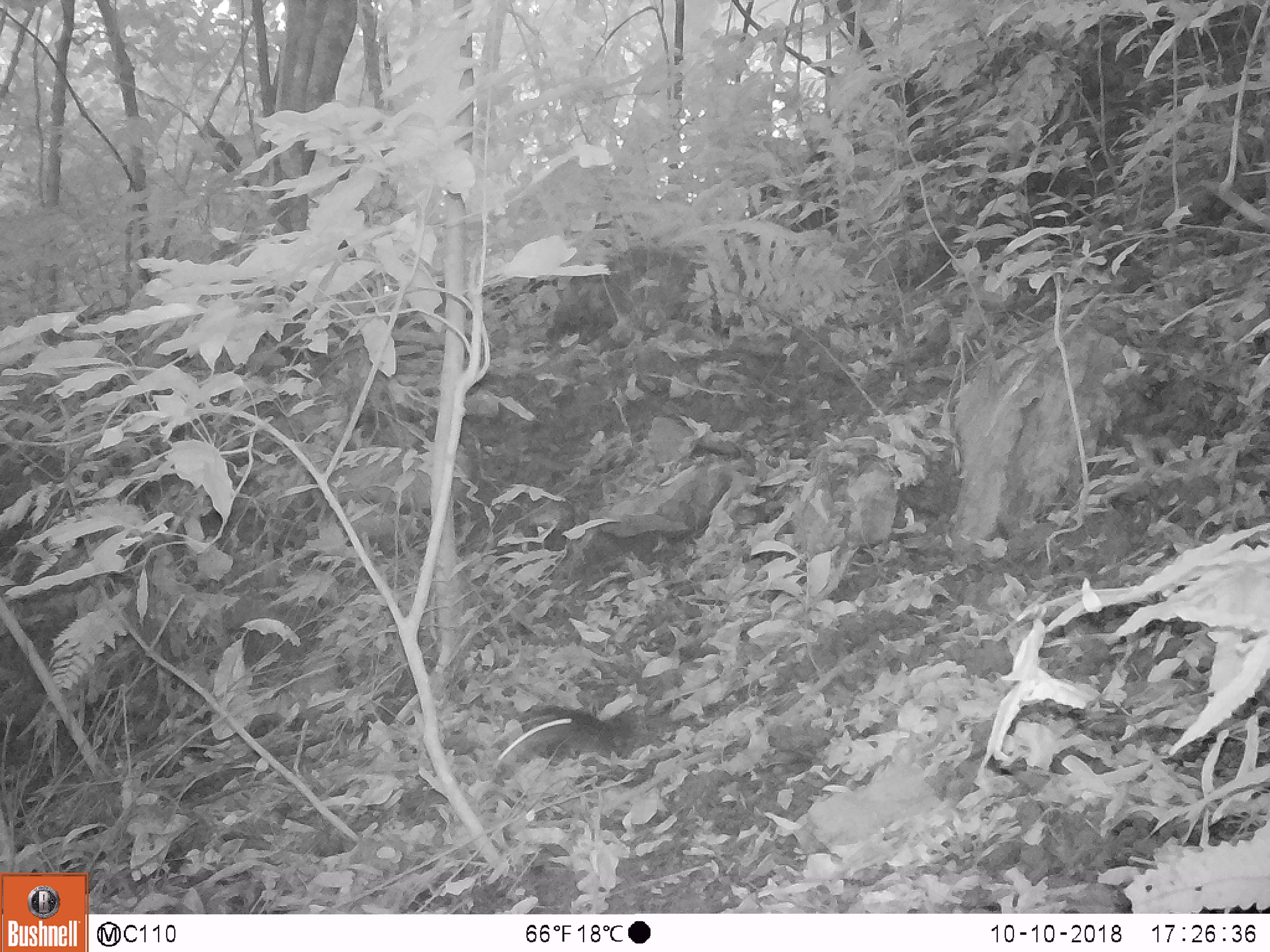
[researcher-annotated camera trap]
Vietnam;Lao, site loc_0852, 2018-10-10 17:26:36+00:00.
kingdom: Animalia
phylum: Chordata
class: Mammalia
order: Rodentia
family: Sciuridae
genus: Dremomys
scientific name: Dremomys rufigenis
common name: red-cheeked squirrel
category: red cheeked squirrel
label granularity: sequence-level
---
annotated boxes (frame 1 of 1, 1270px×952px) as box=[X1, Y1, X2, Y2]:
red cheeked squirrel: box=[491, 706, 638, 769]